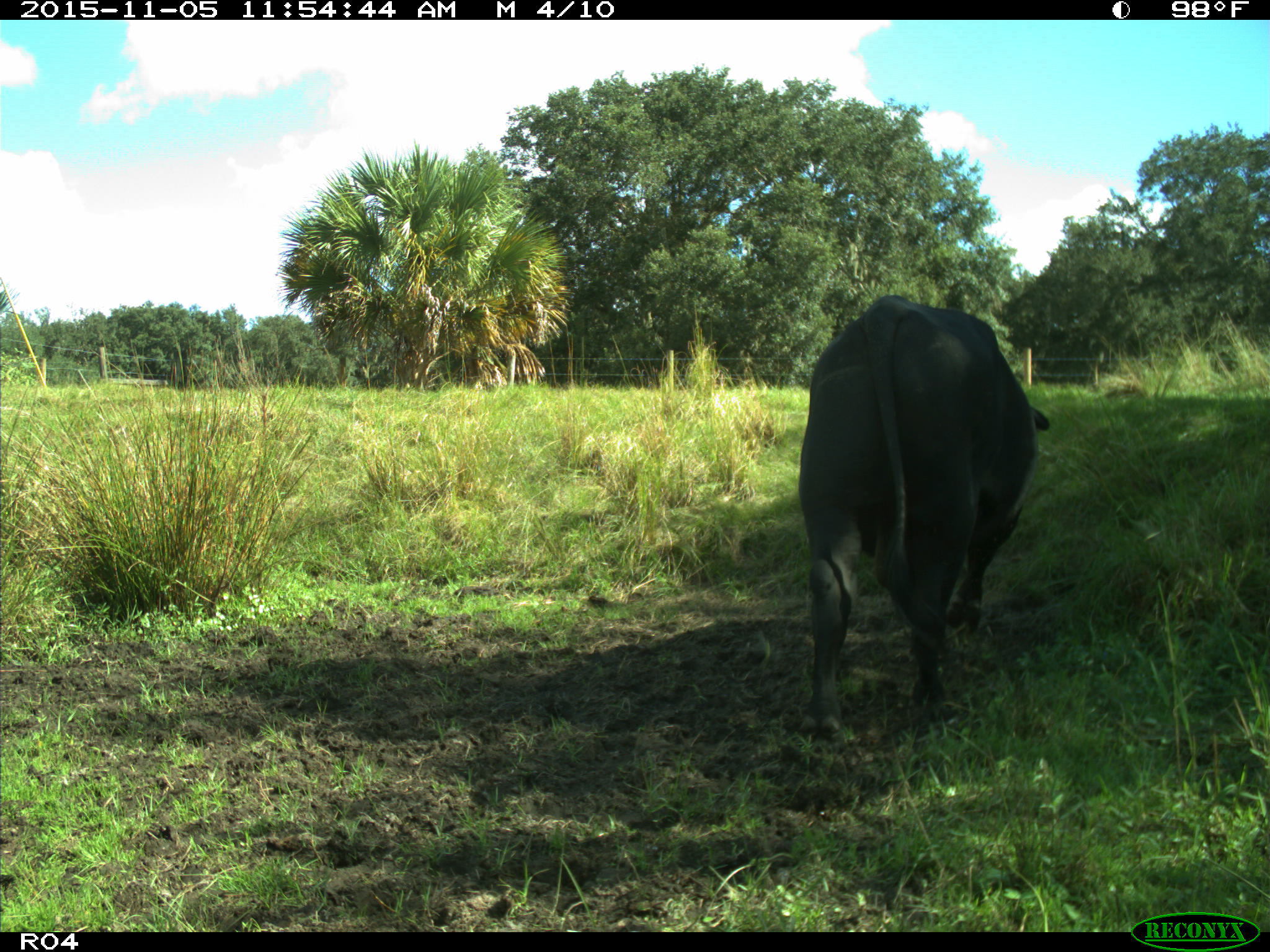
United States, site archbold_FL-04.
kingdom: Animalia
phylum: Chordata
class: Mammalia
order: Artiodactyla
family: Bovidae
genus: Bos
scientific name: Bos taurus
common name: domestic cow